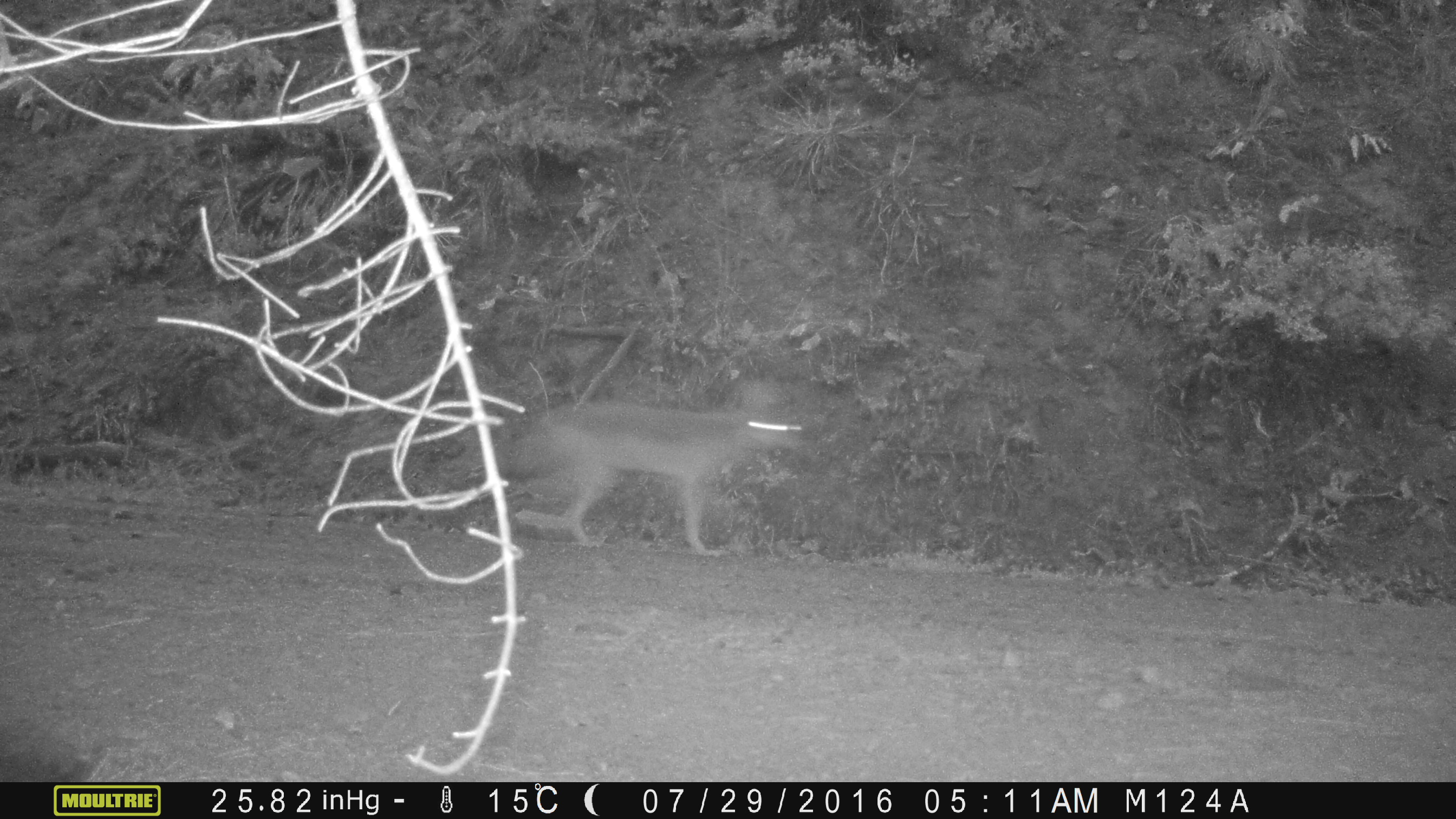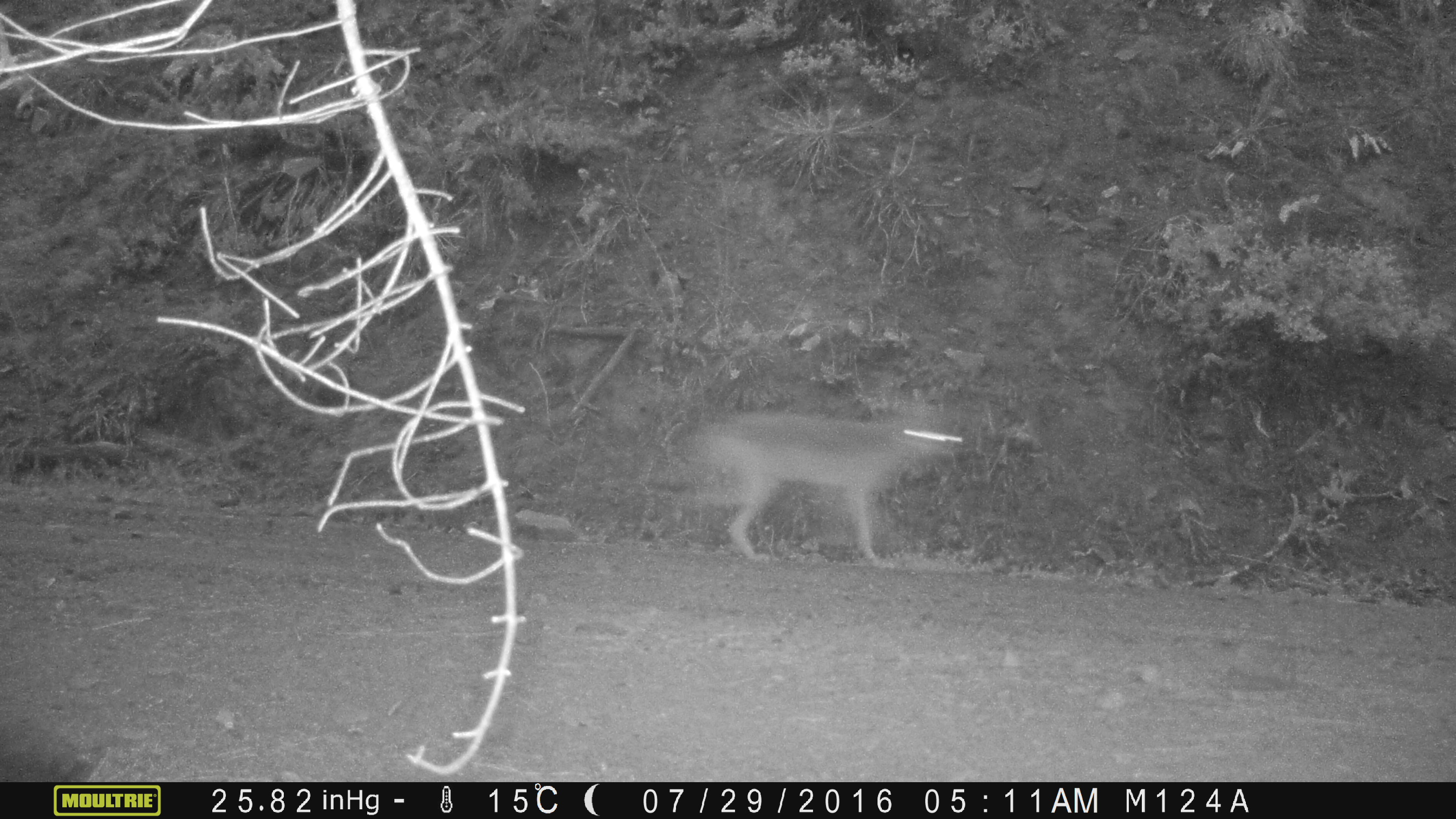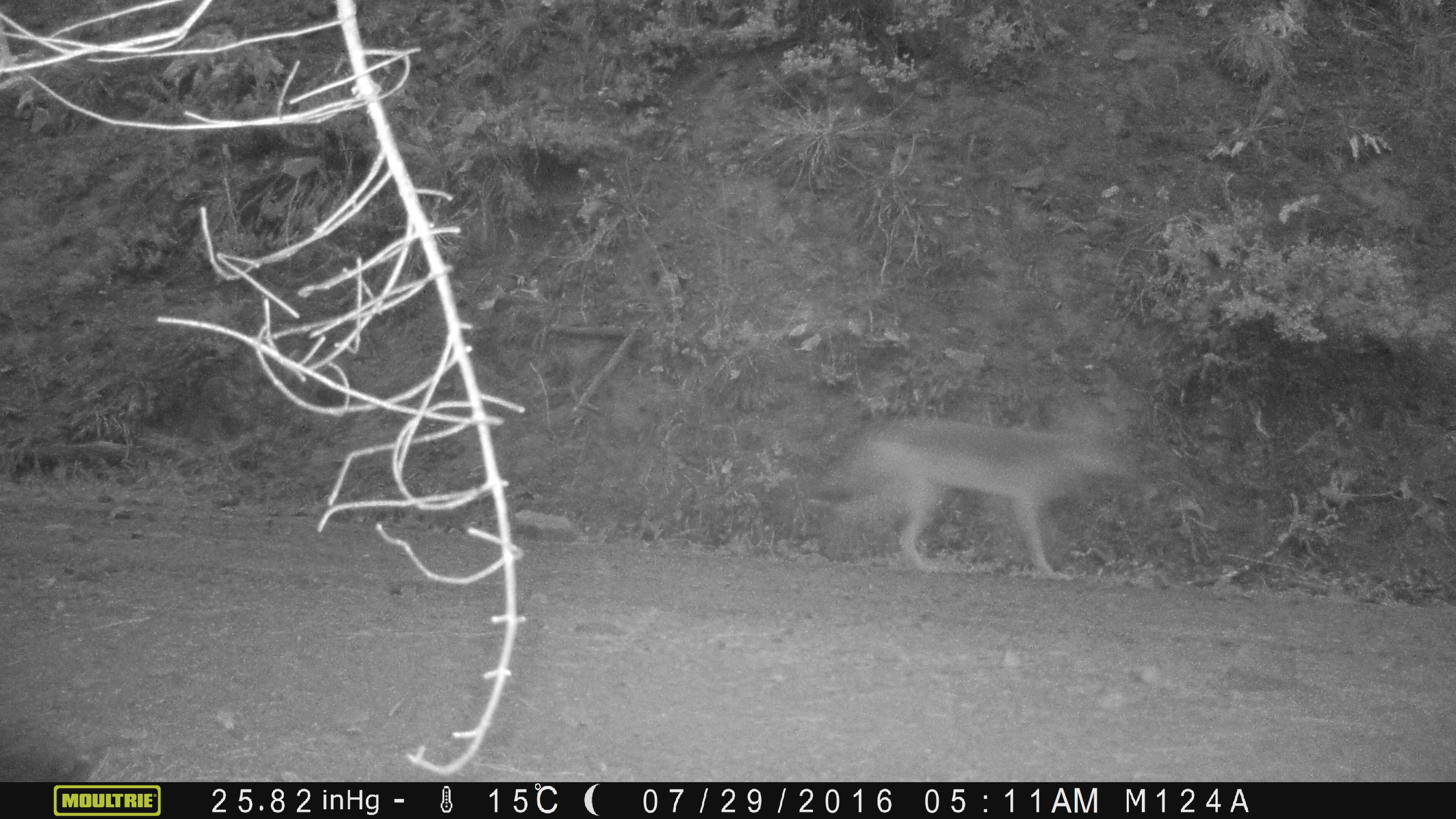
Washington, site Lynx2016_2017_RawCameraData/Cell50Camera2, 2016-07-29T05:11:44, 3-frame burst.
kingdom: Animalia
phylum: Chordata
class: Mammalia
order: Carnivora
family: Canidae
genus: Canis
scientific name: Canis latrans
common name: coyote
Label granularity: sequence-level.